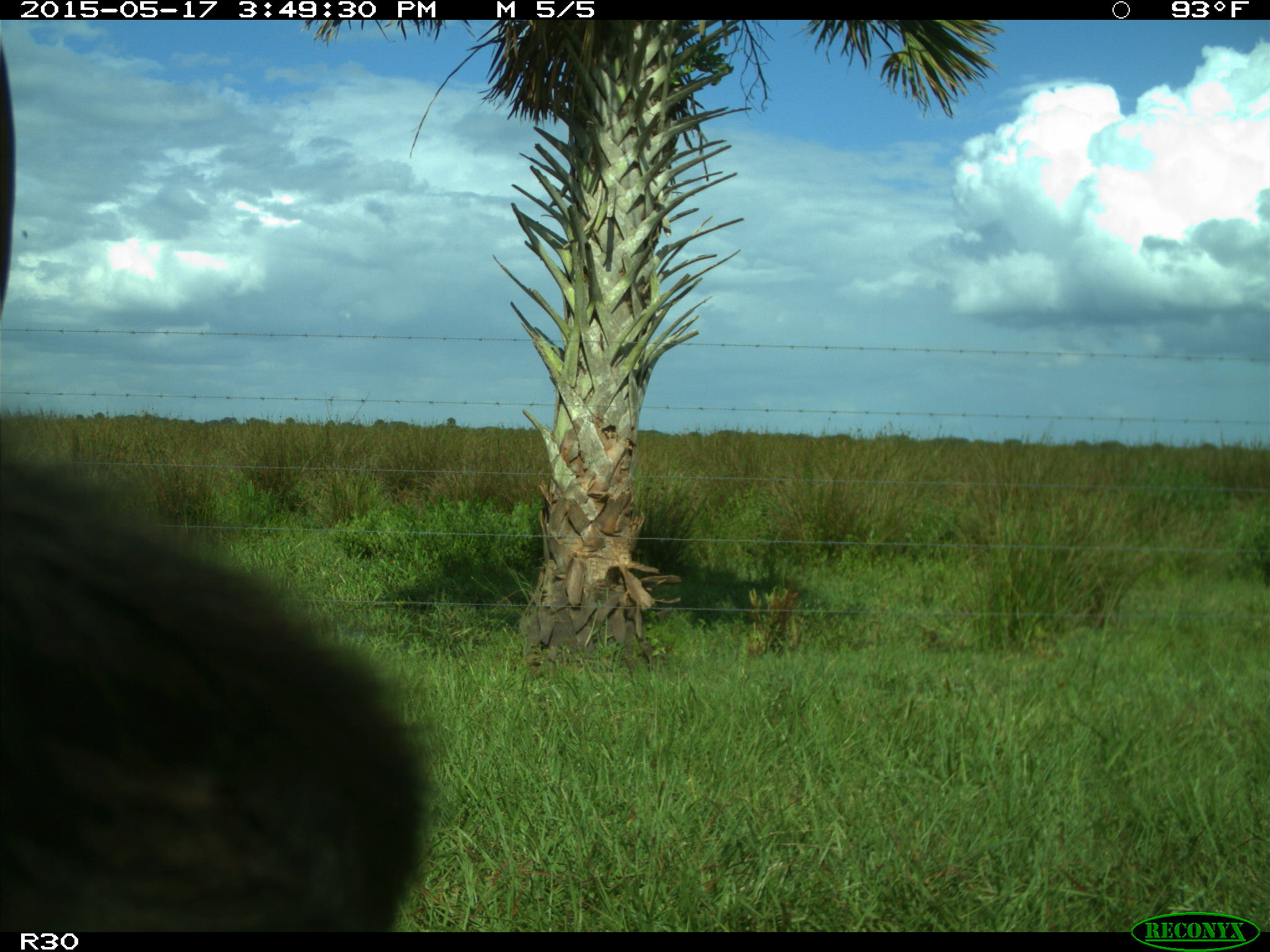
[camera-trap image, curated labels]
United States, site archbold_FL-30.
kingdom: Animalia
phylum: Chordata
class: Mammalia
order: Artiodactyla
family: Bovidae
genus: Bos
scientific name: Bos taurus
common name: domestic cow